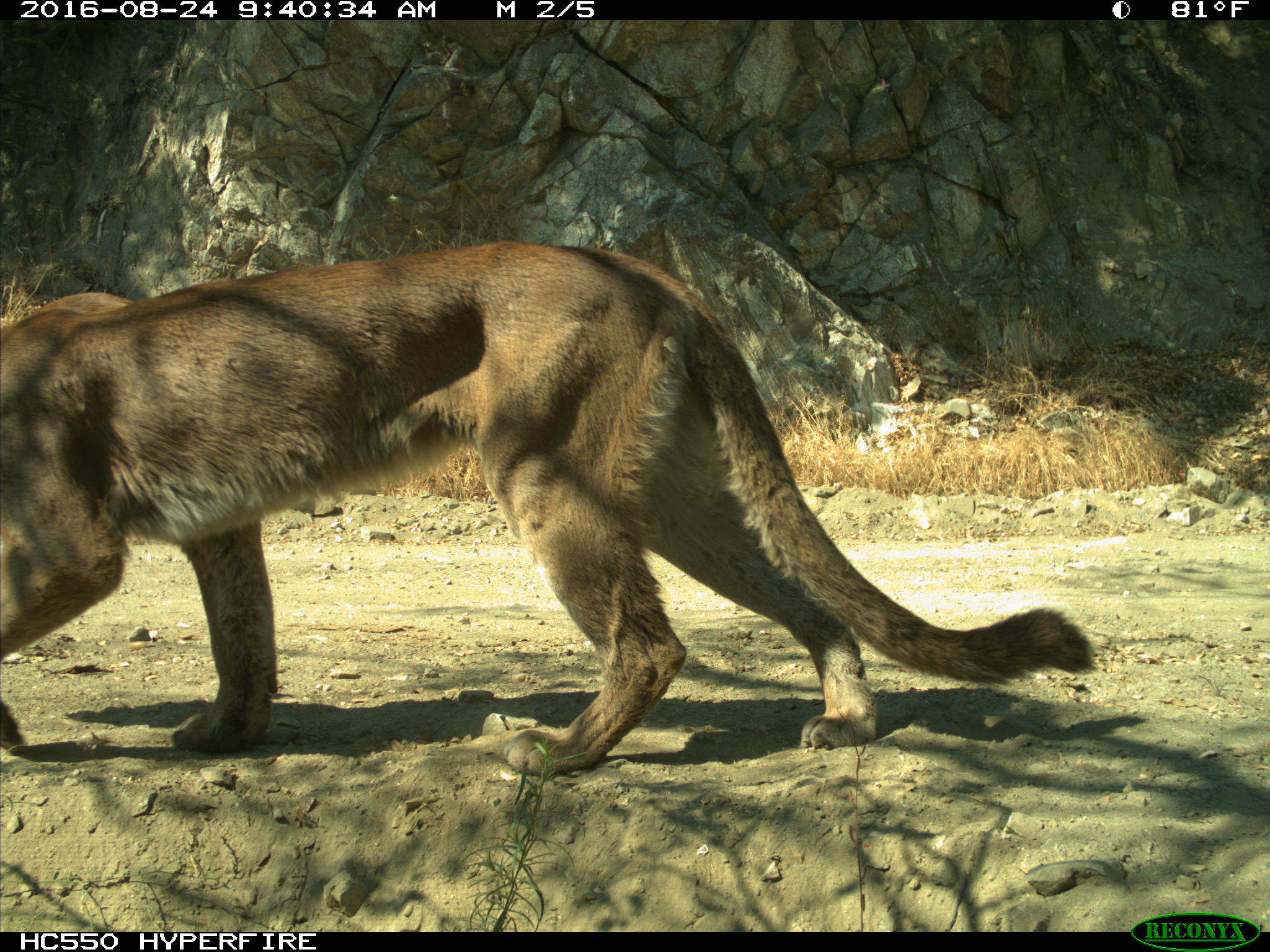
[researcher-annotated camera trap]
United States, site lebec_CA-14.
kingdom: Animalia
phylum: Chordata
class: Mammalia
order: Carnivora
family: Felidae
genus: Puma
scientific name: Puma concolor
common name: mountain lion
Puma concolor (mountain lion).